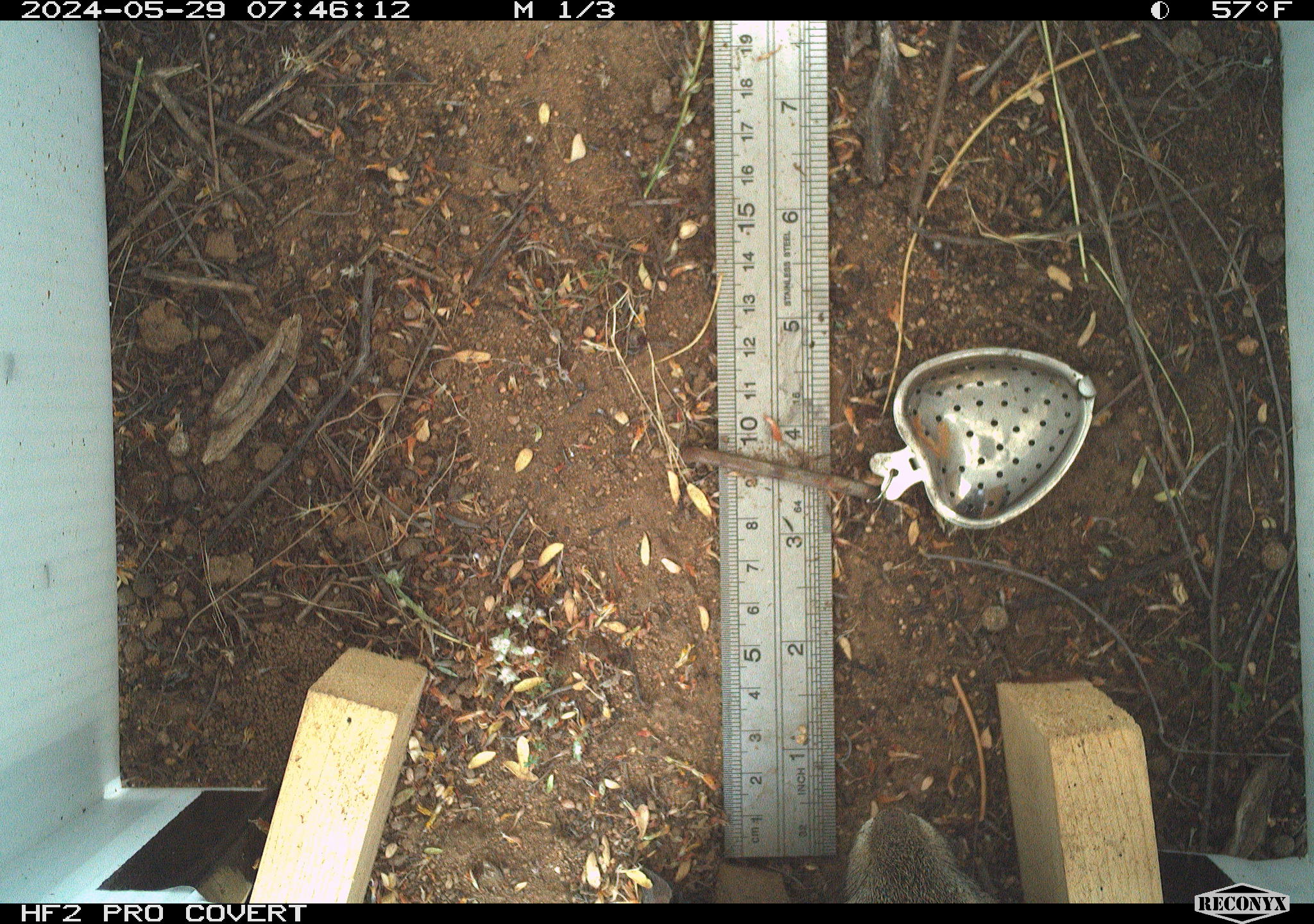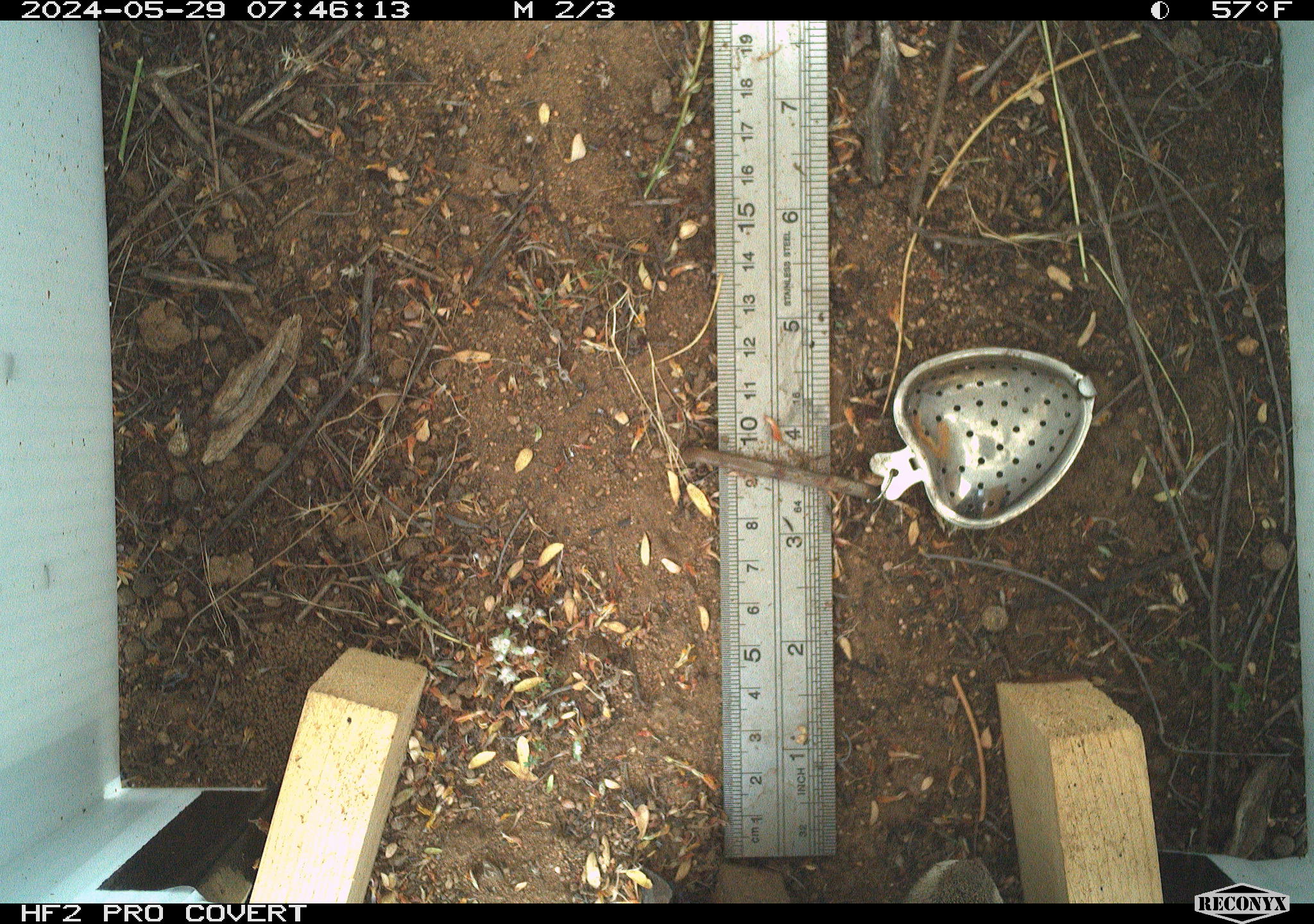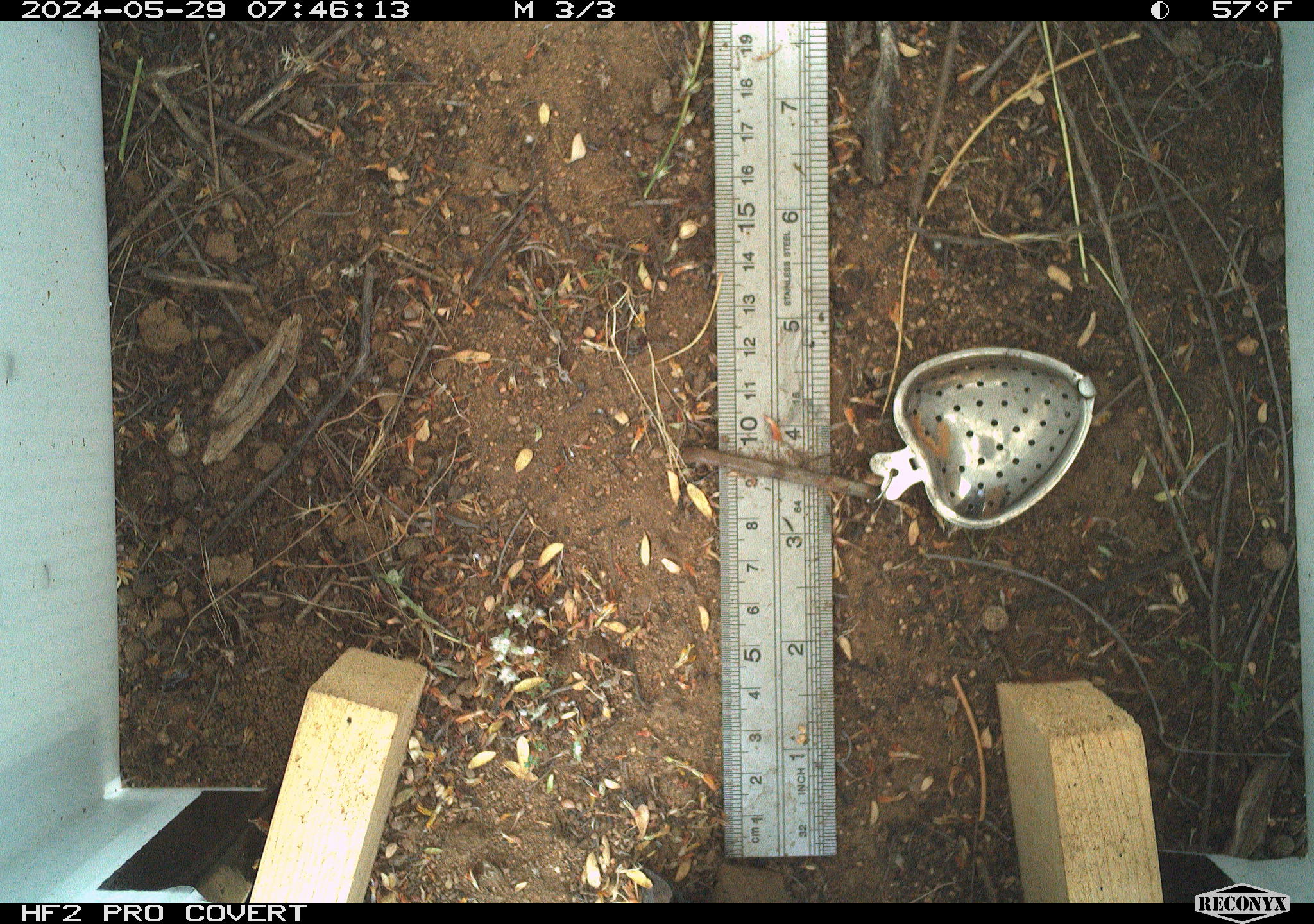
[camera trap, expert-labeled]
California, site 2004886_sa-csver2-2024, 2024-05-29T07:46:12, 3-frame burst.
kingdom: Animalia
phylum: Chordata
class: Mammalia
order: Rodentia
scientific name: Rodentia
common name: rodent